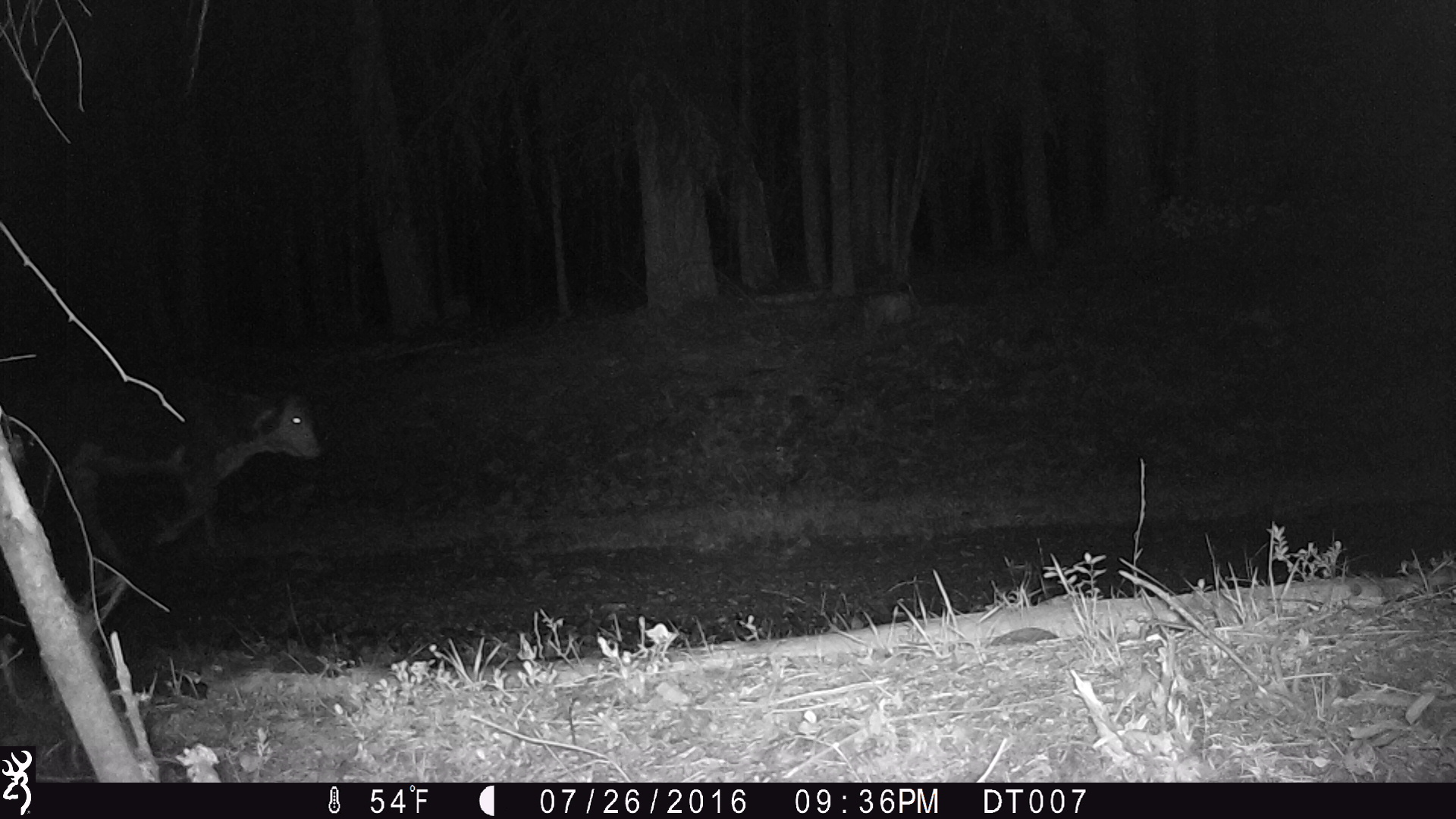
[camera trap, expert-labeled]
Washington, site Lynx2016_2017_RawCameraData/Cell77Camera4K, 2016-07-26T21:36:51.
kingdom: Animalia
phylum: Chordata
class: Mammalia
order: Artiodactyla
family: Bovidae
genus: Bos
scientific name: Bos taurus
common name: domestic cattle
Domestic cattle (Bos taurus). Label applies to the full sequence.